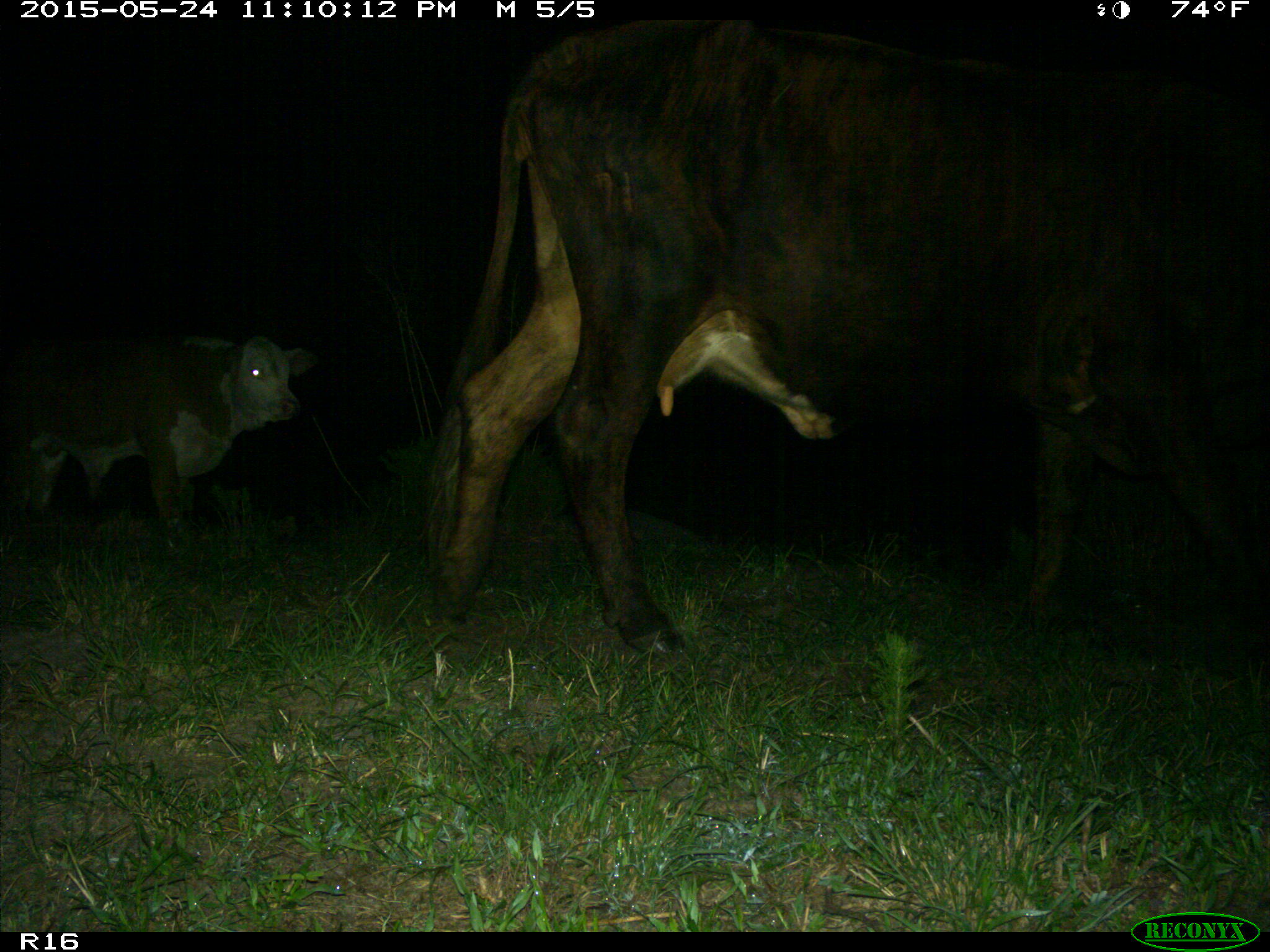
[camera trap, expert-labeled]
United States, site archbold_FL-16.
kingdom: Animalia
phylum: Chordata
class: Mammalia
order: Artiodactyla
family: Bovidae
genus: Bos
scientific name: Bos taurus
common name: domestic cow